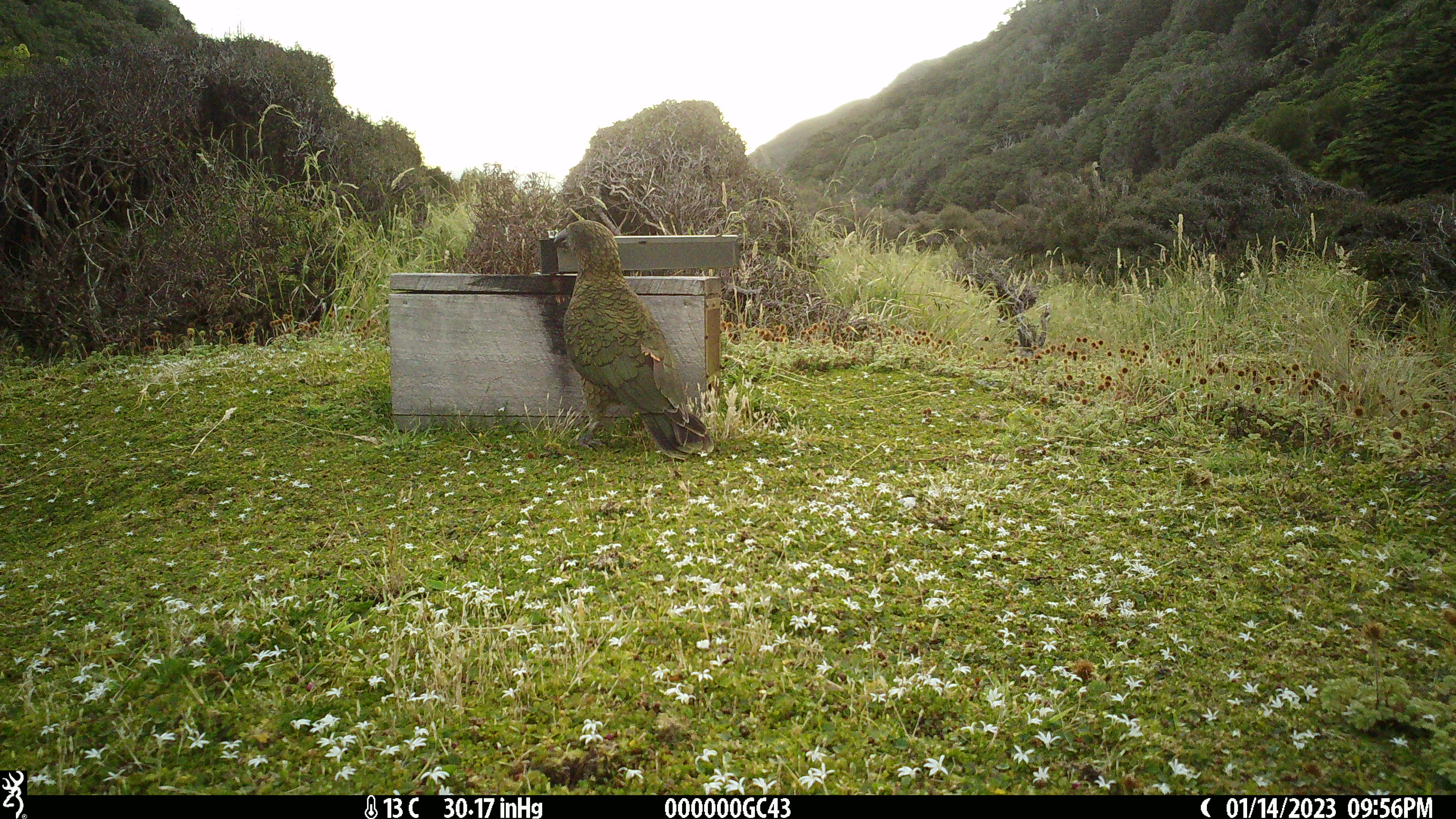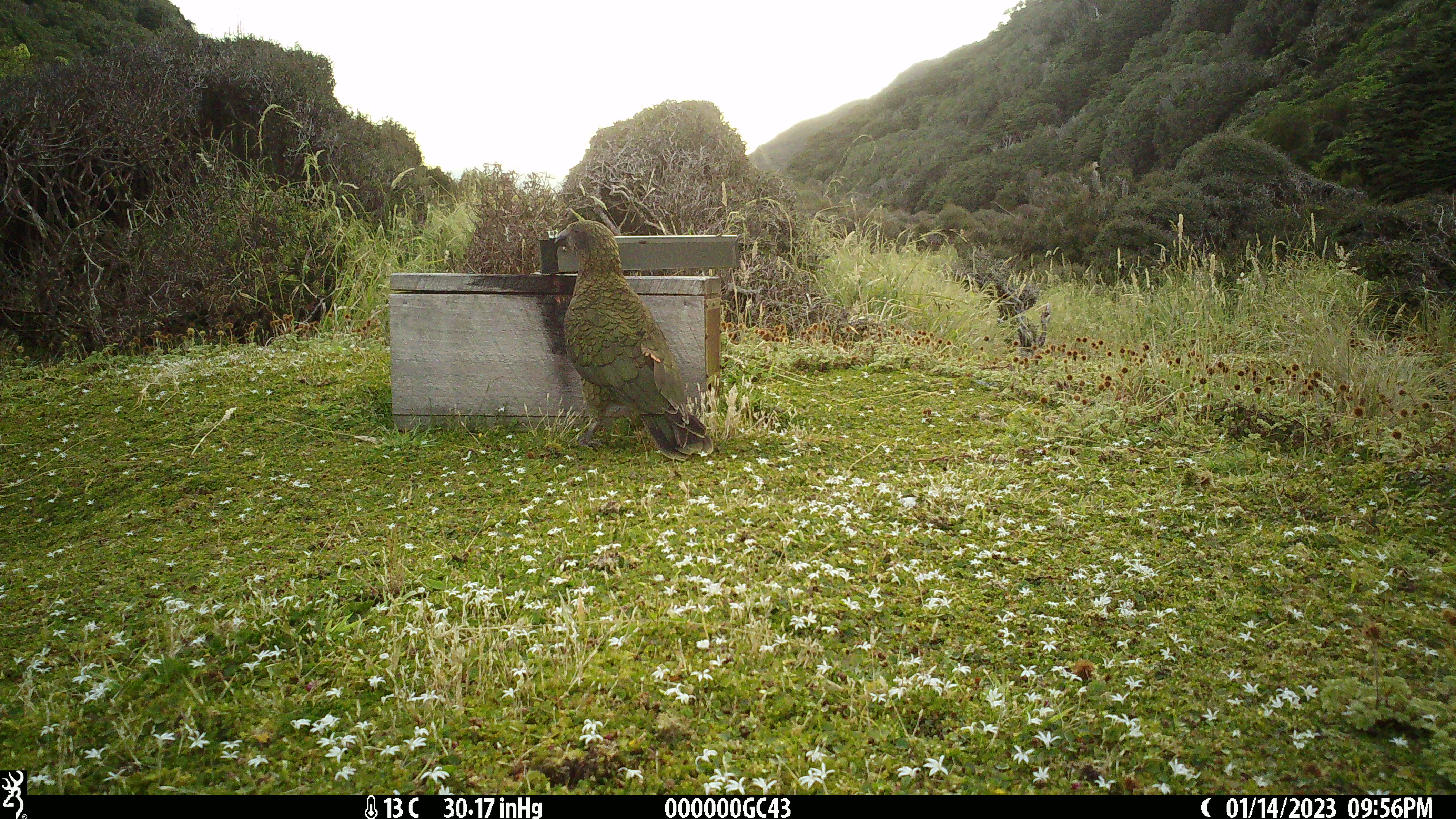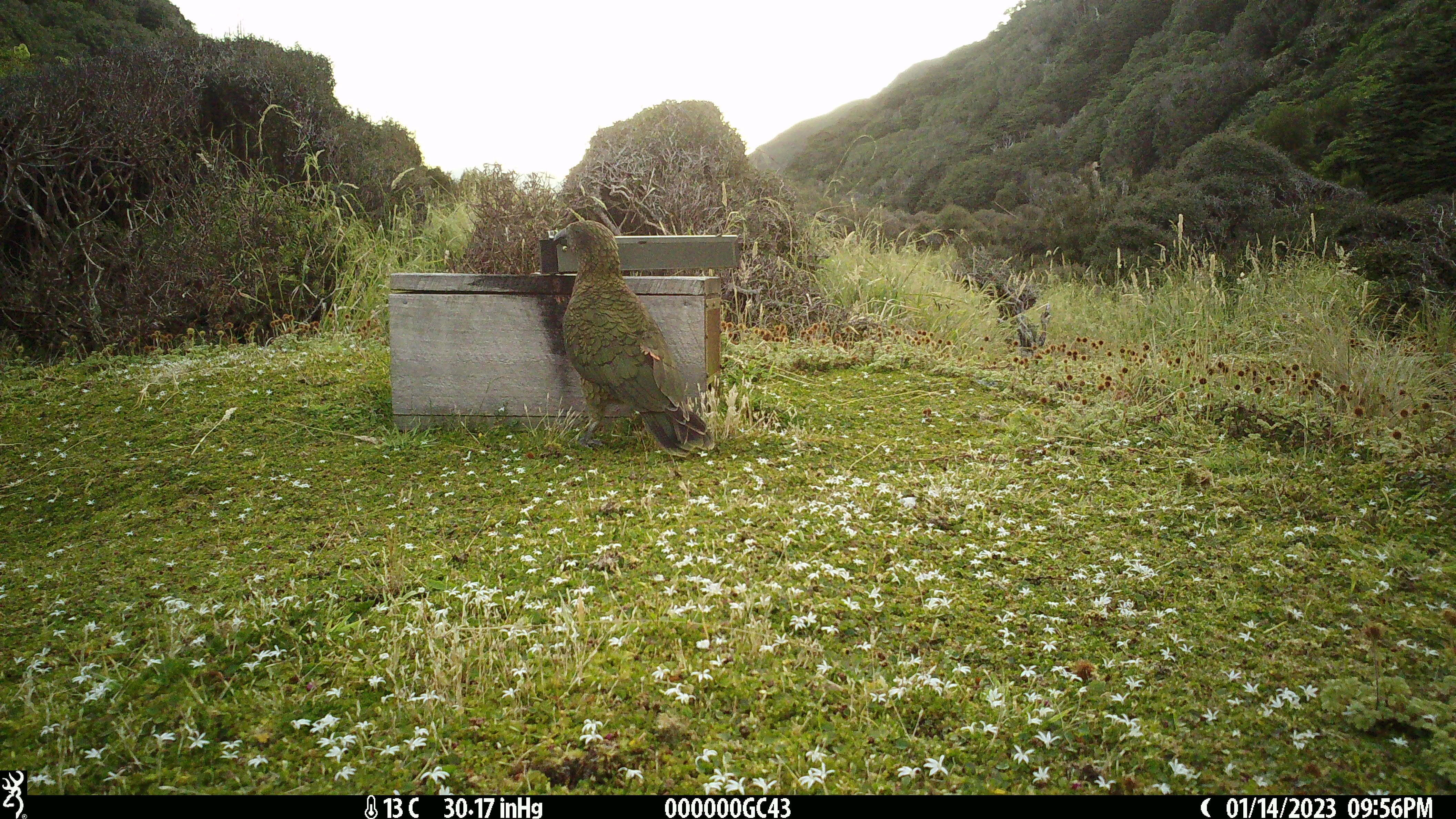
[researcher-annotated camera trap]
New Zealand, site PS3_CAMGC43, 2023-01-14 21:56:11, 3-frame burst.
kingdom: Animalia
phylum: Chordata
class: Aves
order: Psittaciformes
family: Strigopidae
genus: Nestor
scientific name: Nestor notabilis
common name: kea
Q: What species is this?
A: Kea (Nestor notabilis).